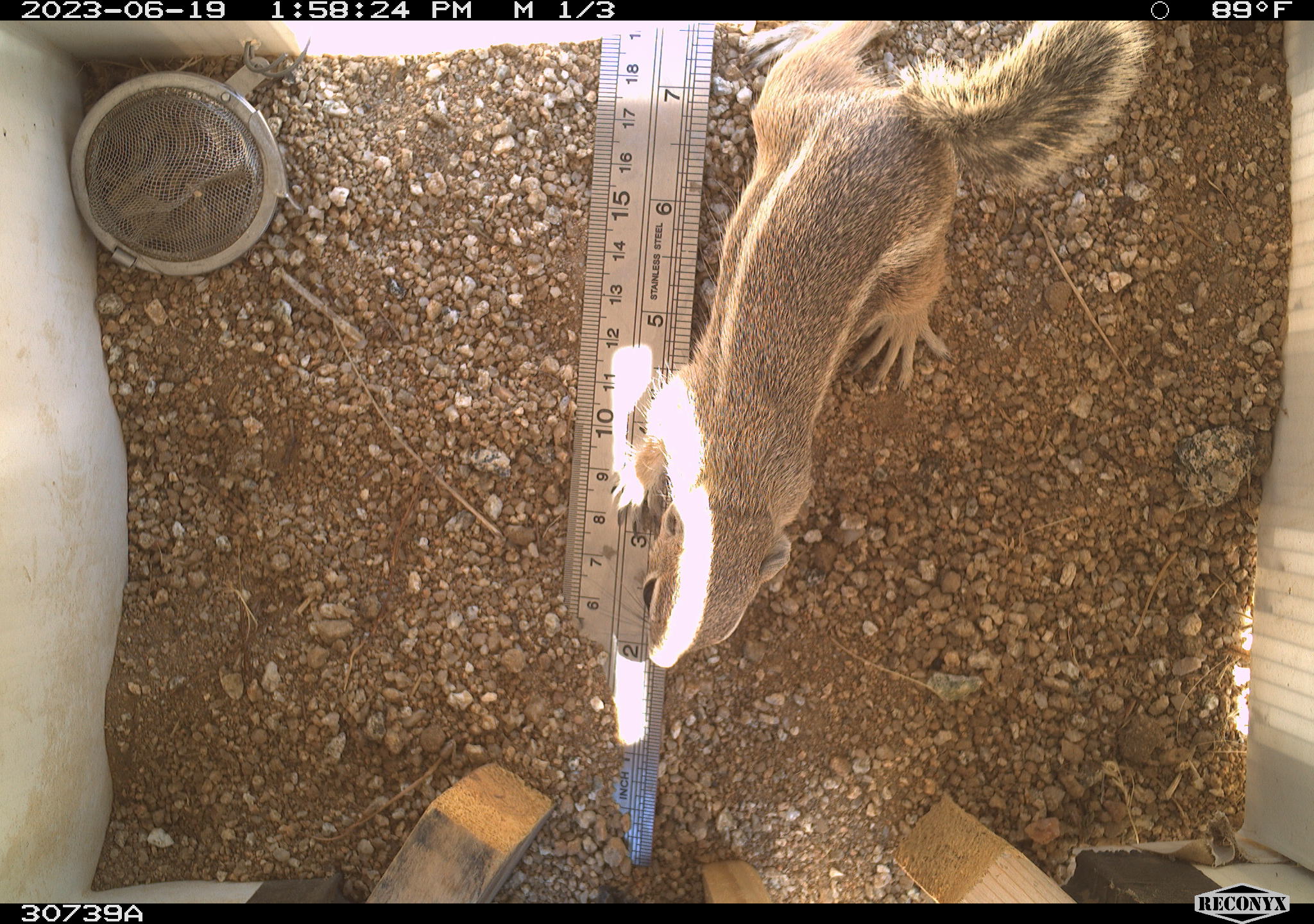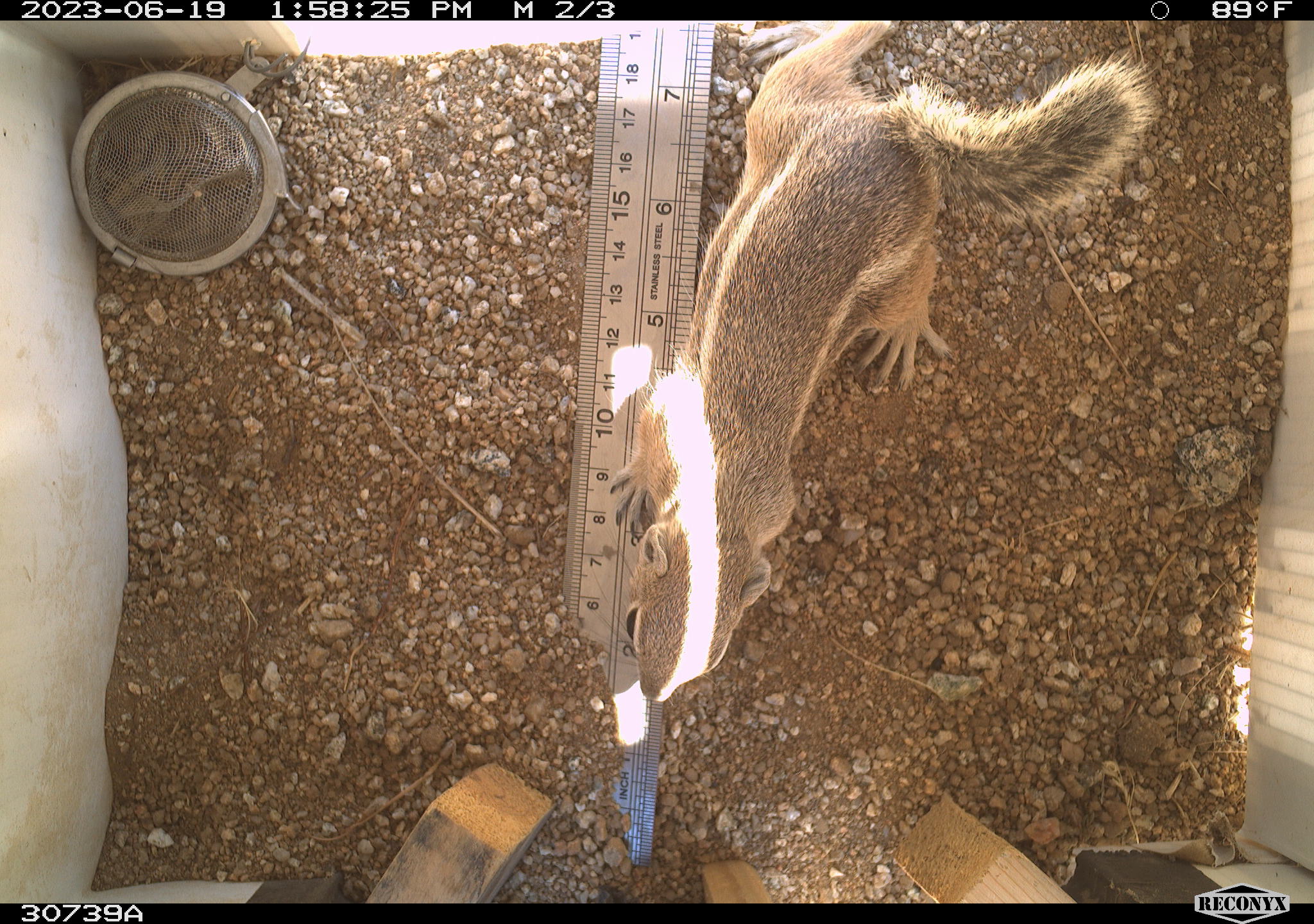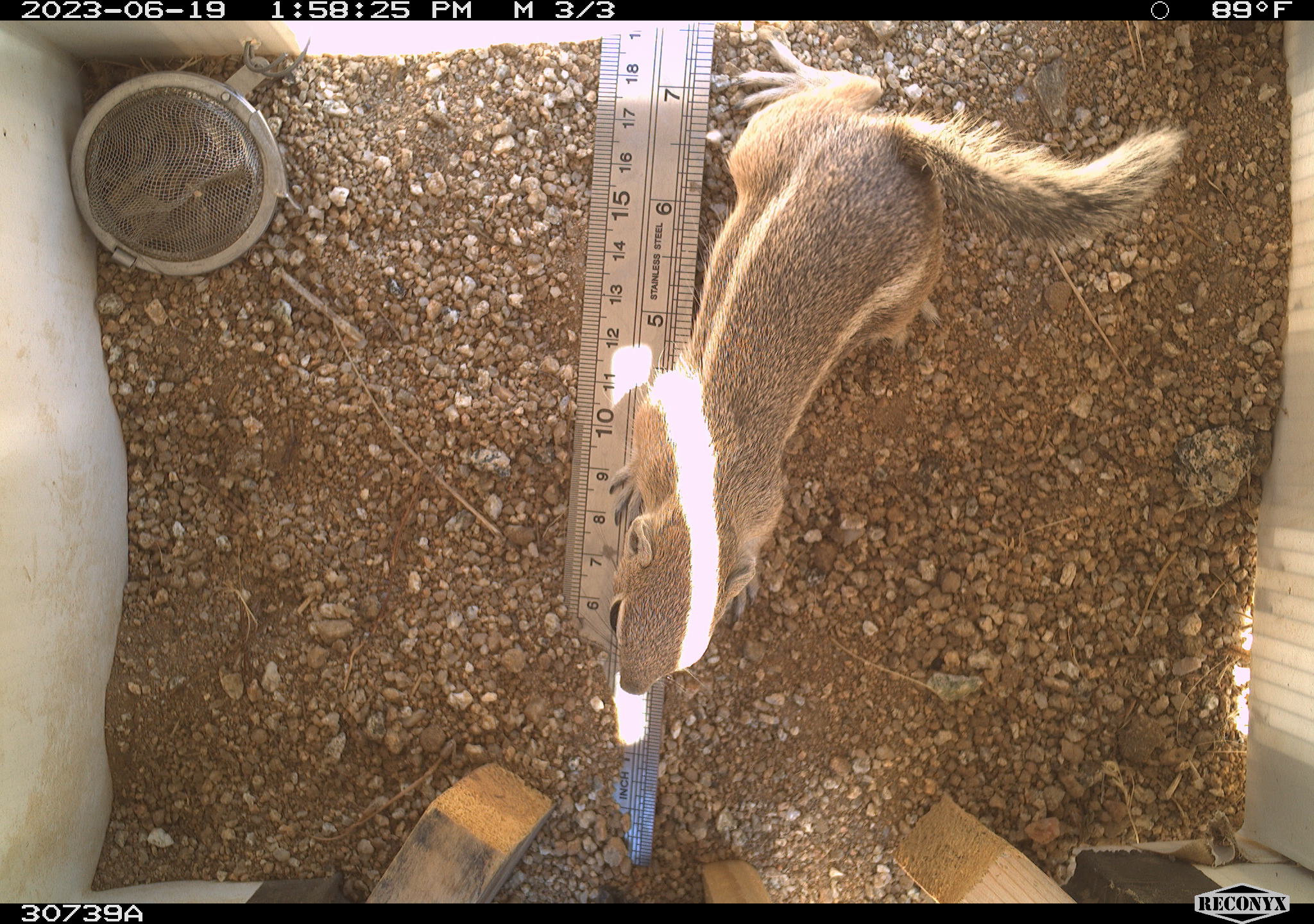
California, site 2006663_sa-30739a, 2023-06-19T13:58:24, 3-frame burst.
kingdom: Animalia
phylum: Chordata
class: Mammalia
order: Rodentia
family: Sciuridae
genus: Ammospermophilus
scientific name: Ammospermophilus leucurus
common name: white-tailed antelope squirrel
White-tailed antelope squirrel (Ammospermophilus leucurus).